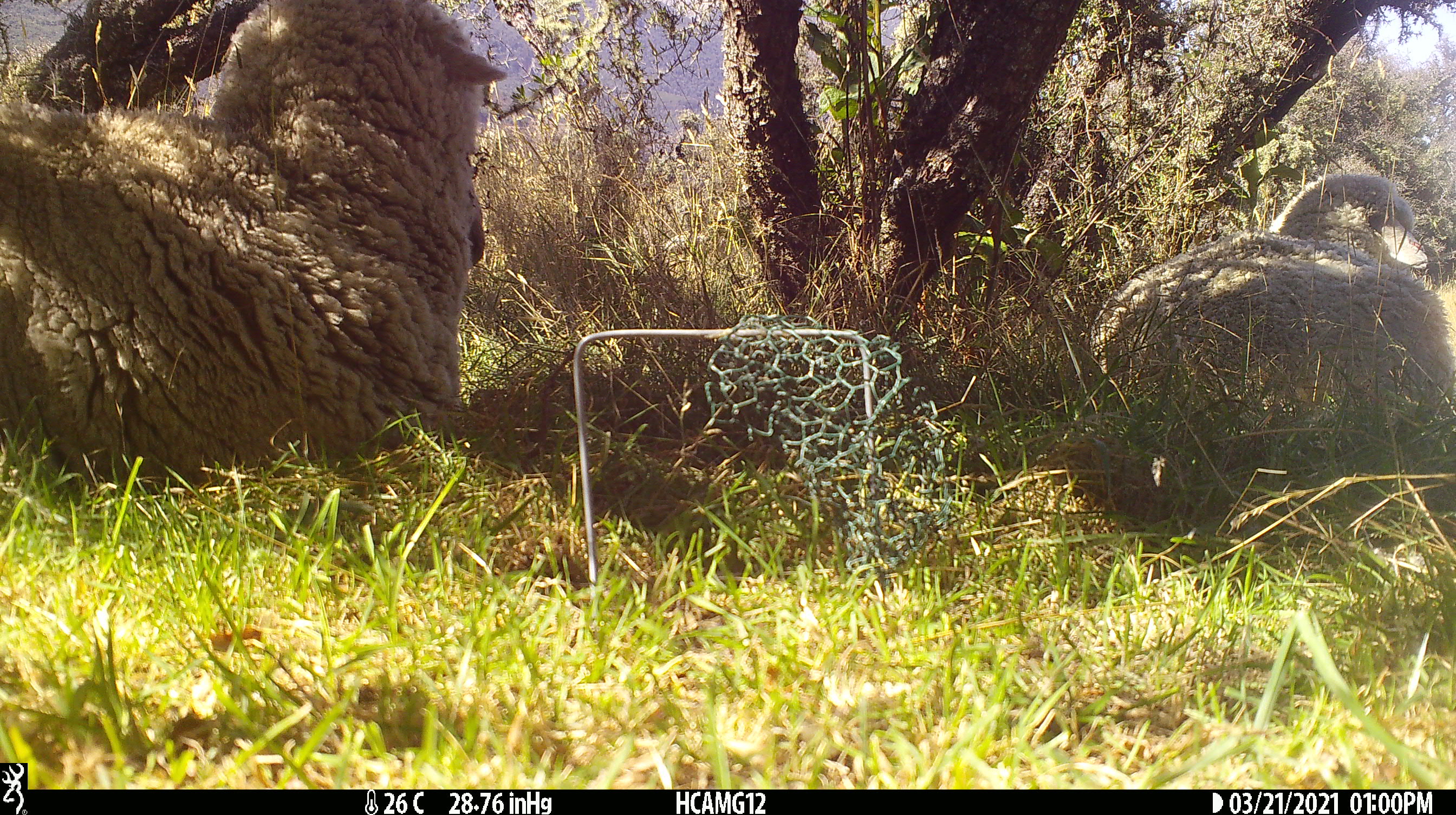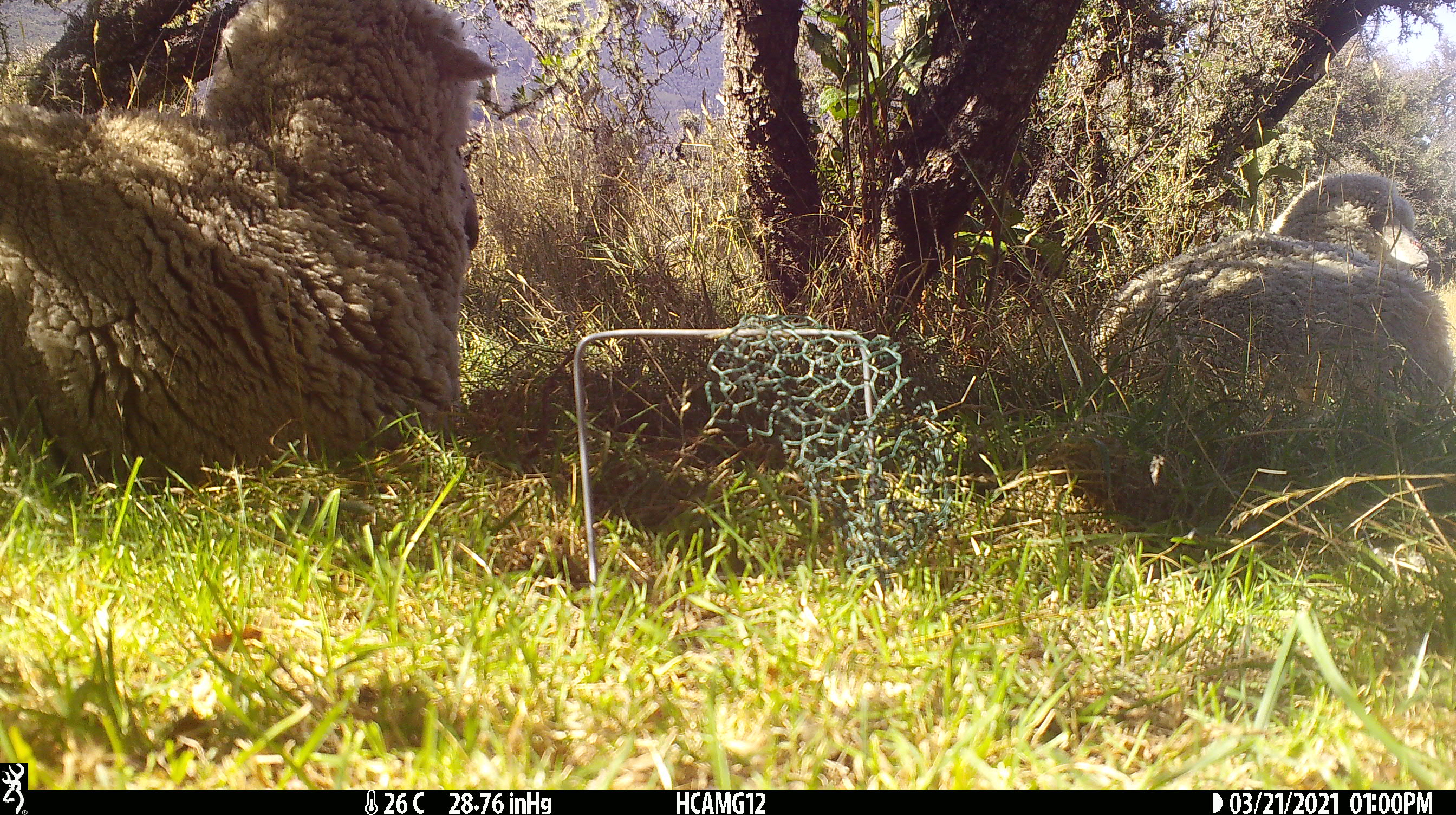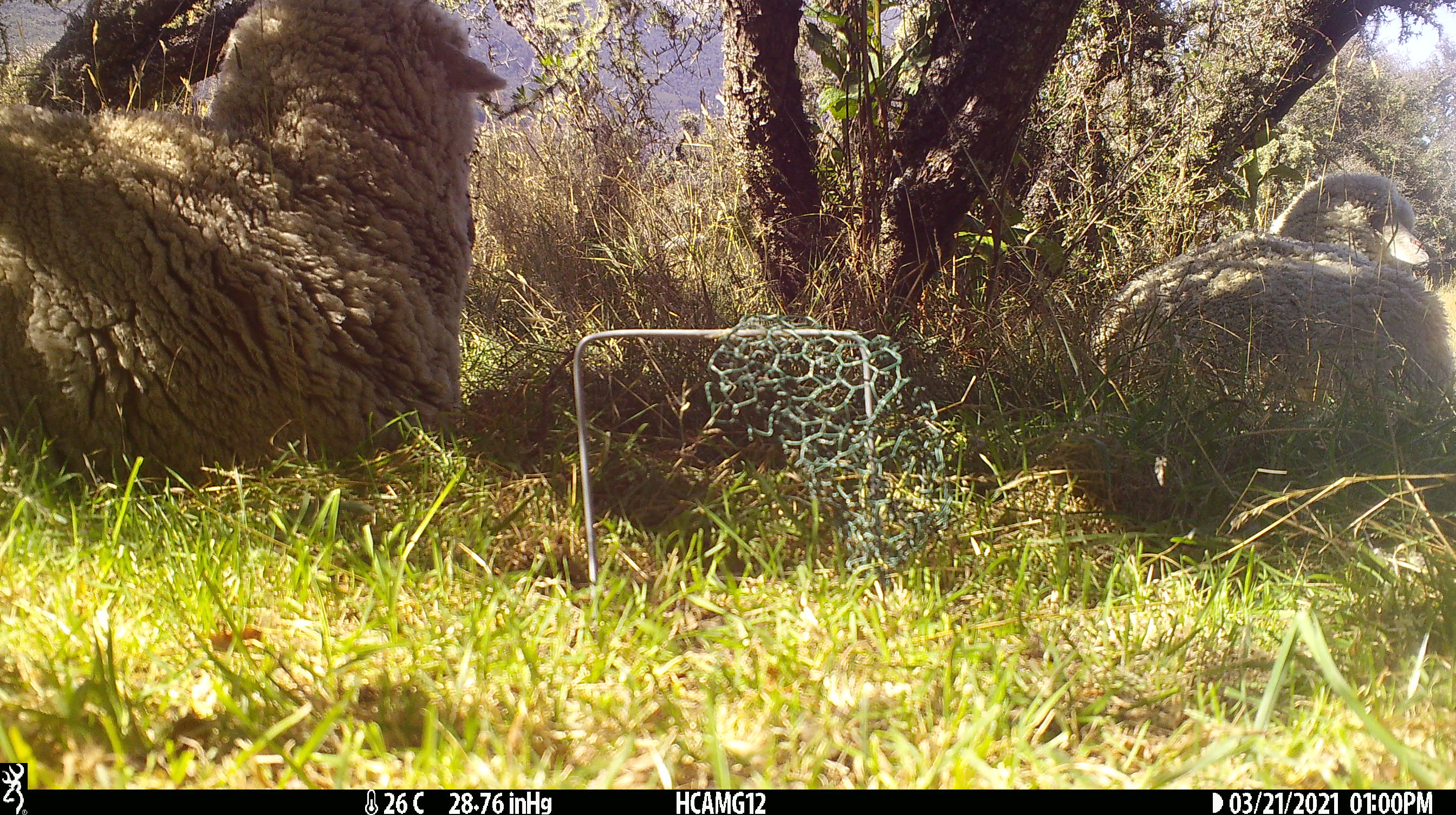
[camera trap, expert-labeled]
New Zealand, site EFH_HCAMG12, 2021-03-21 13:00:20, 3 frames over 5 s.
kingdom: Animalia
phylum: Chordata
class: Mammalia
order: Artiodactyla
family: Bovidae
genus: Ovis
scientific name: Ovis aries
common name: domestic sheep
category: sheep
Sheep (domestic sheep) (Ovis aries).